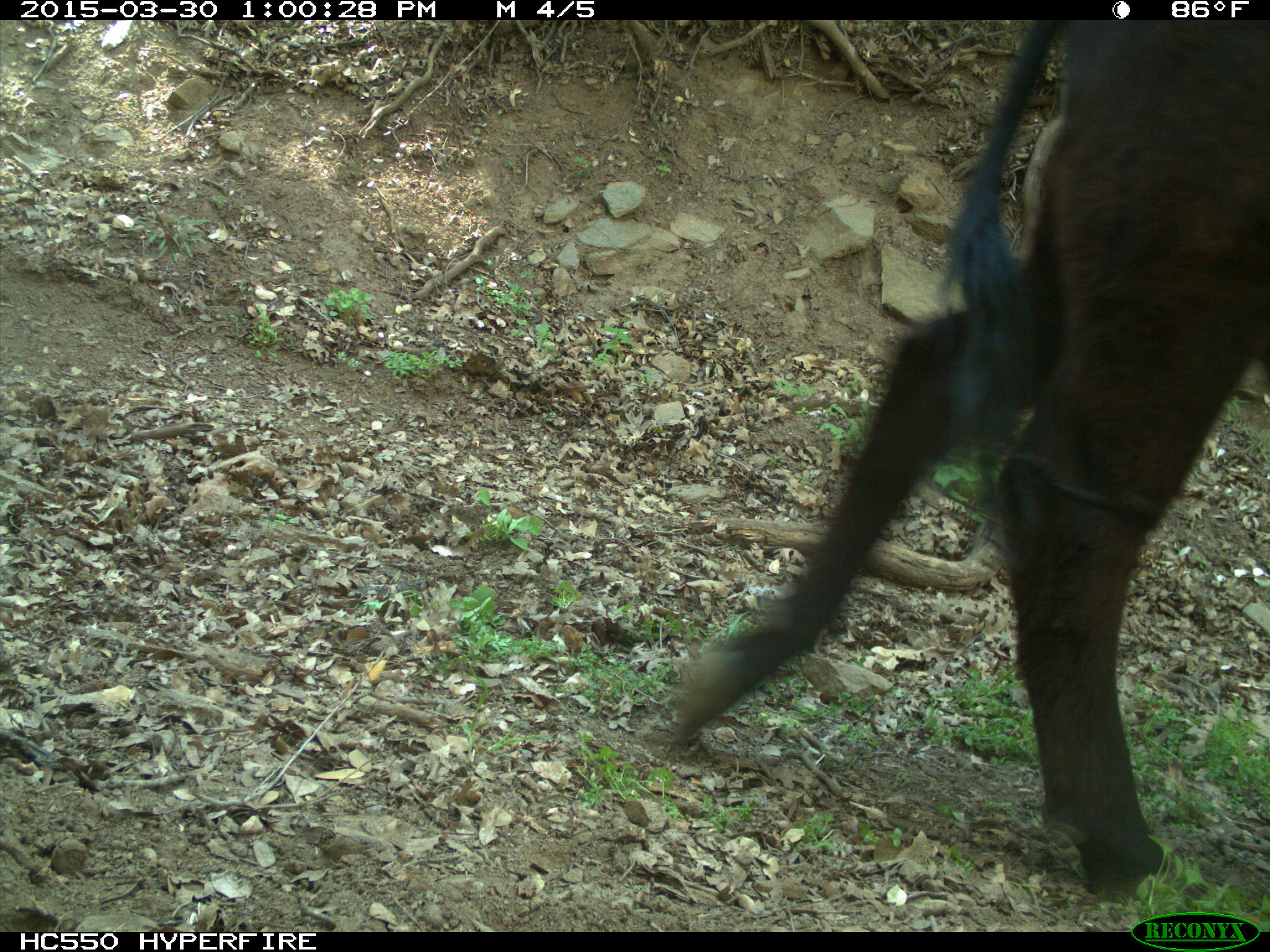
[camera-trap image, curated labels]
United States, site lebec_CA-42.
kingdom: Animalia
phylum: Chordata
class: Mammalia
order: Artiodactyla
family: Bovidae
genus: Bos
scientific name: Bos taurus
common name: domestic cow